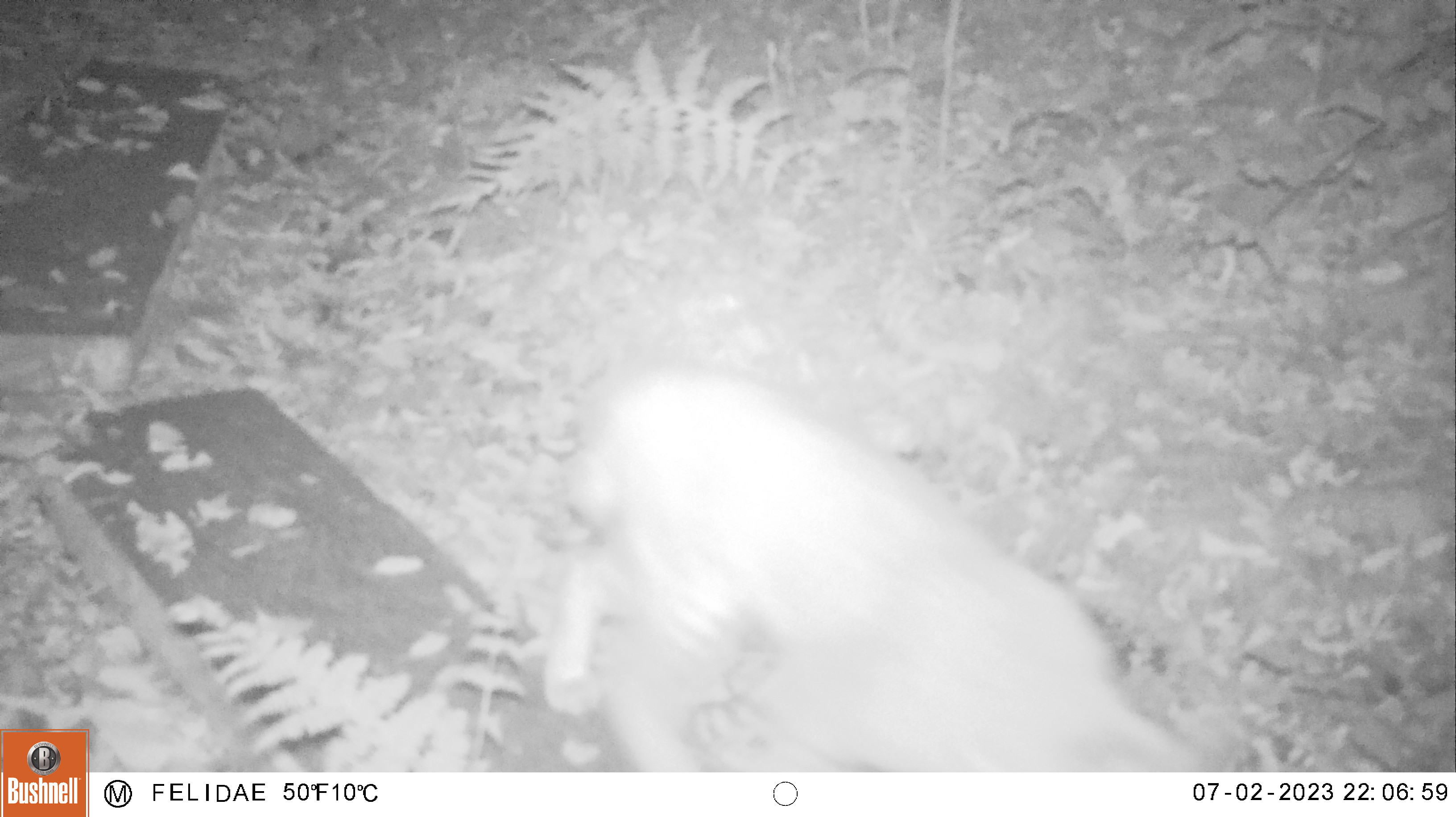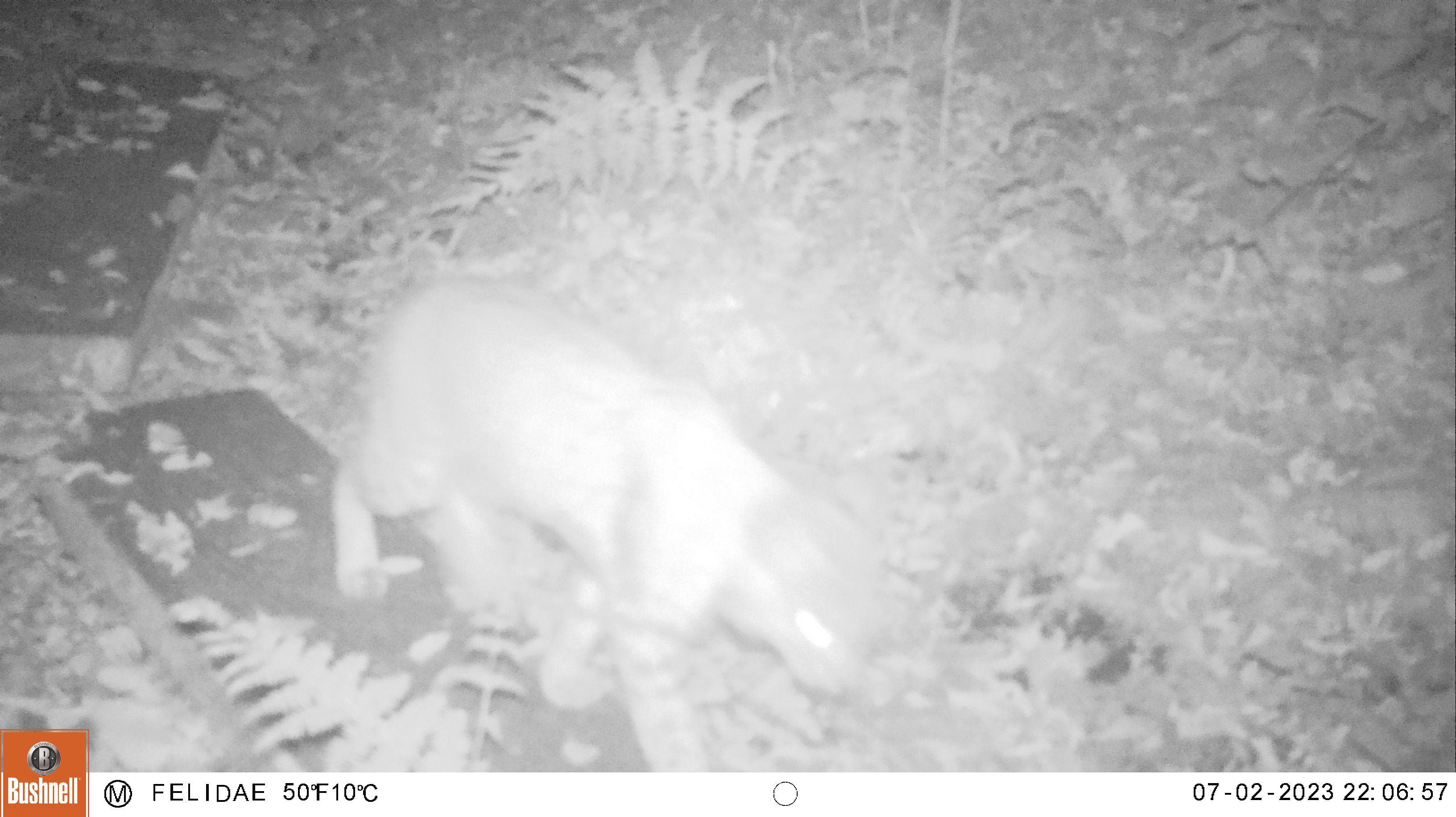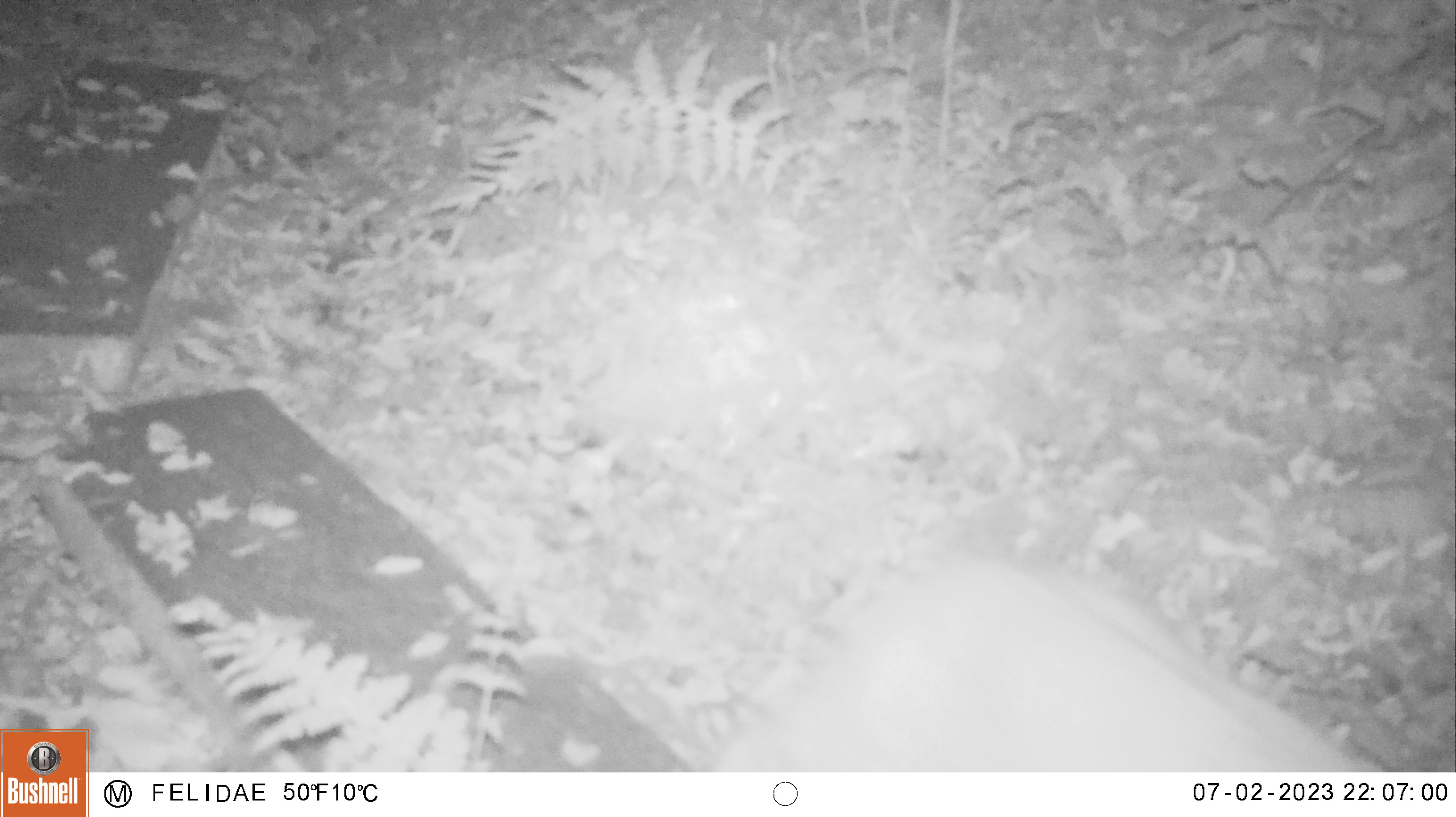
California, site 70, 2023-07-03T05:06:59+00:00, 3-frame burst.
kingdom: Animalia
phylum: Chordata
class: Mammalia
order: Carnivora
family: Felidae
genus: Lynx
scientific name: Lynx rufus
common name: bobcat